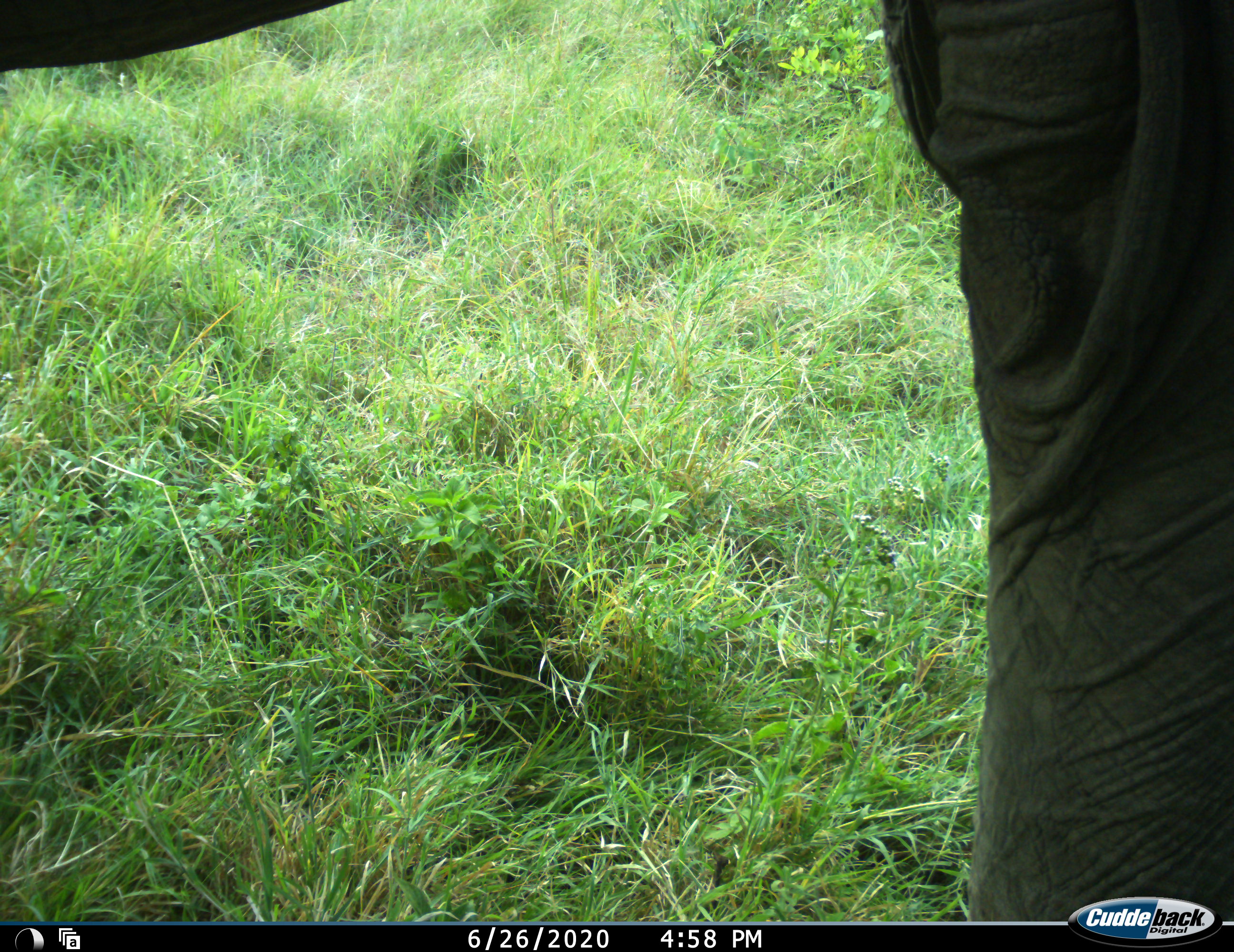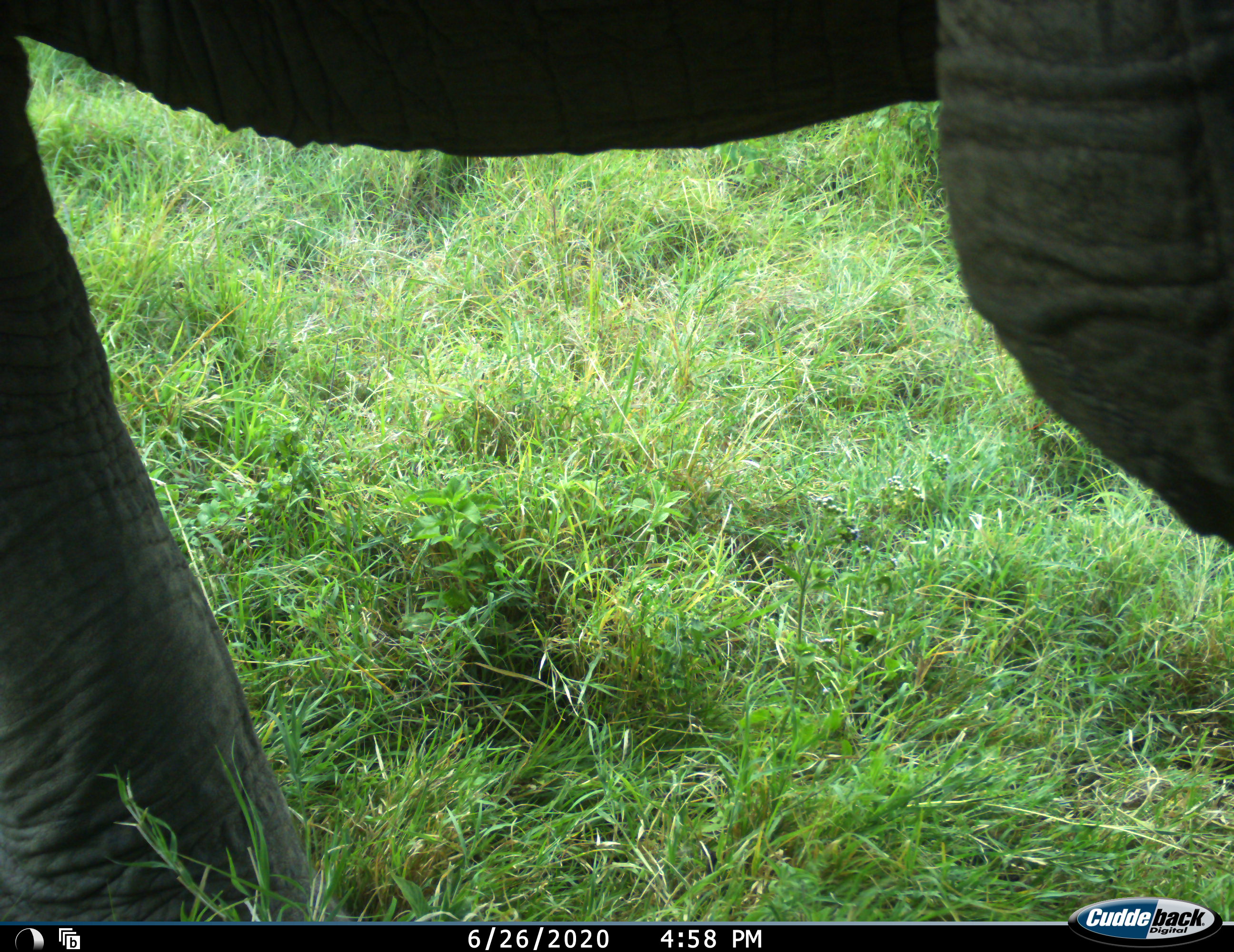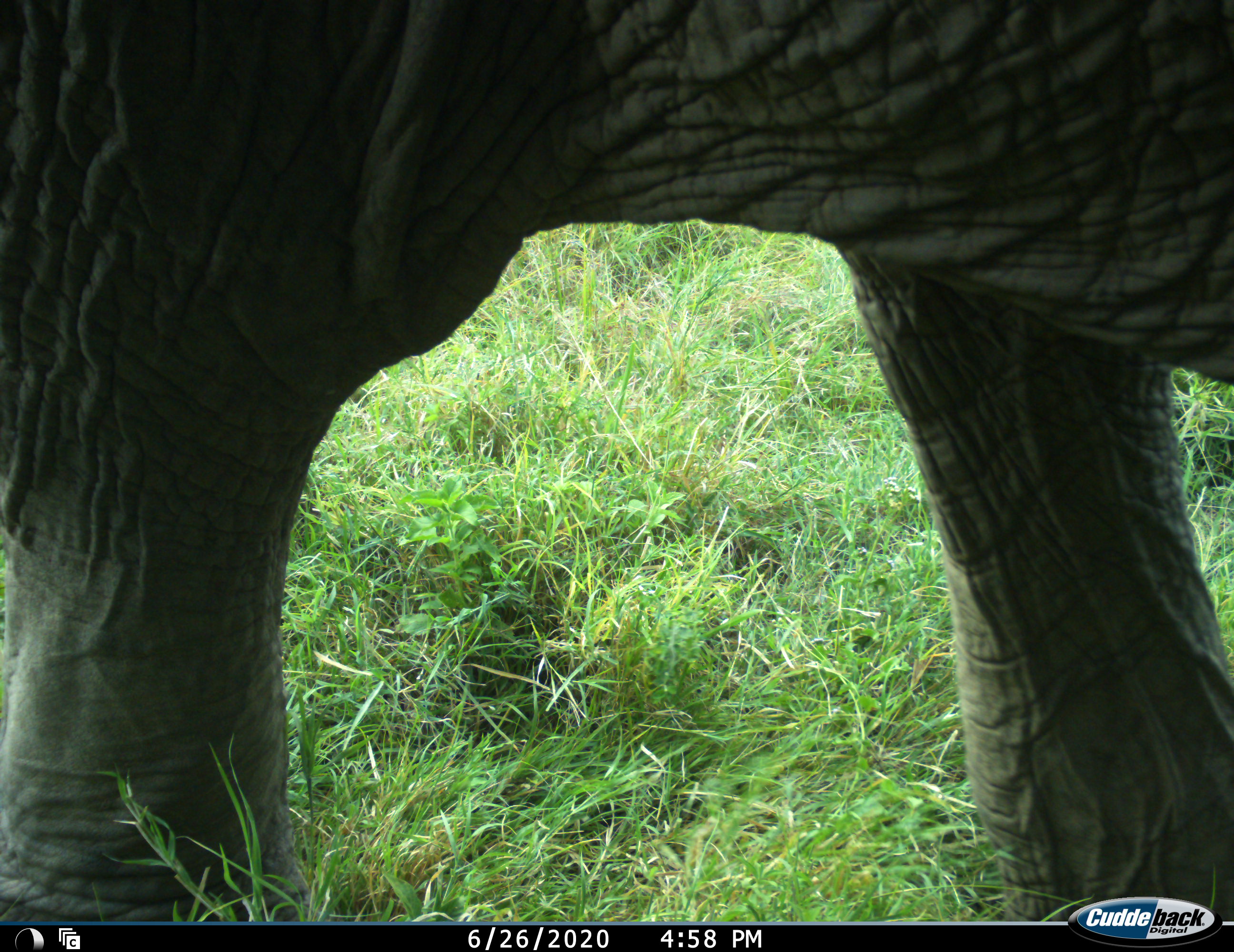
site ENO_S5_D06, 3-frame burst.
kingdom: Animalia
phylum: Chordata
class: Mammalia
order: Proboscidea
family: Elephantidae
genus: Loxodonta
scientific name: Loxodonta africana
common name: african bush elephant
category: elephant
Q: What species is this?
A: Elephant (african bush elephant) (Loxodonta africana).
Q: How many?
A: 1.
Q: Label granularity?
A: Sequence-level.